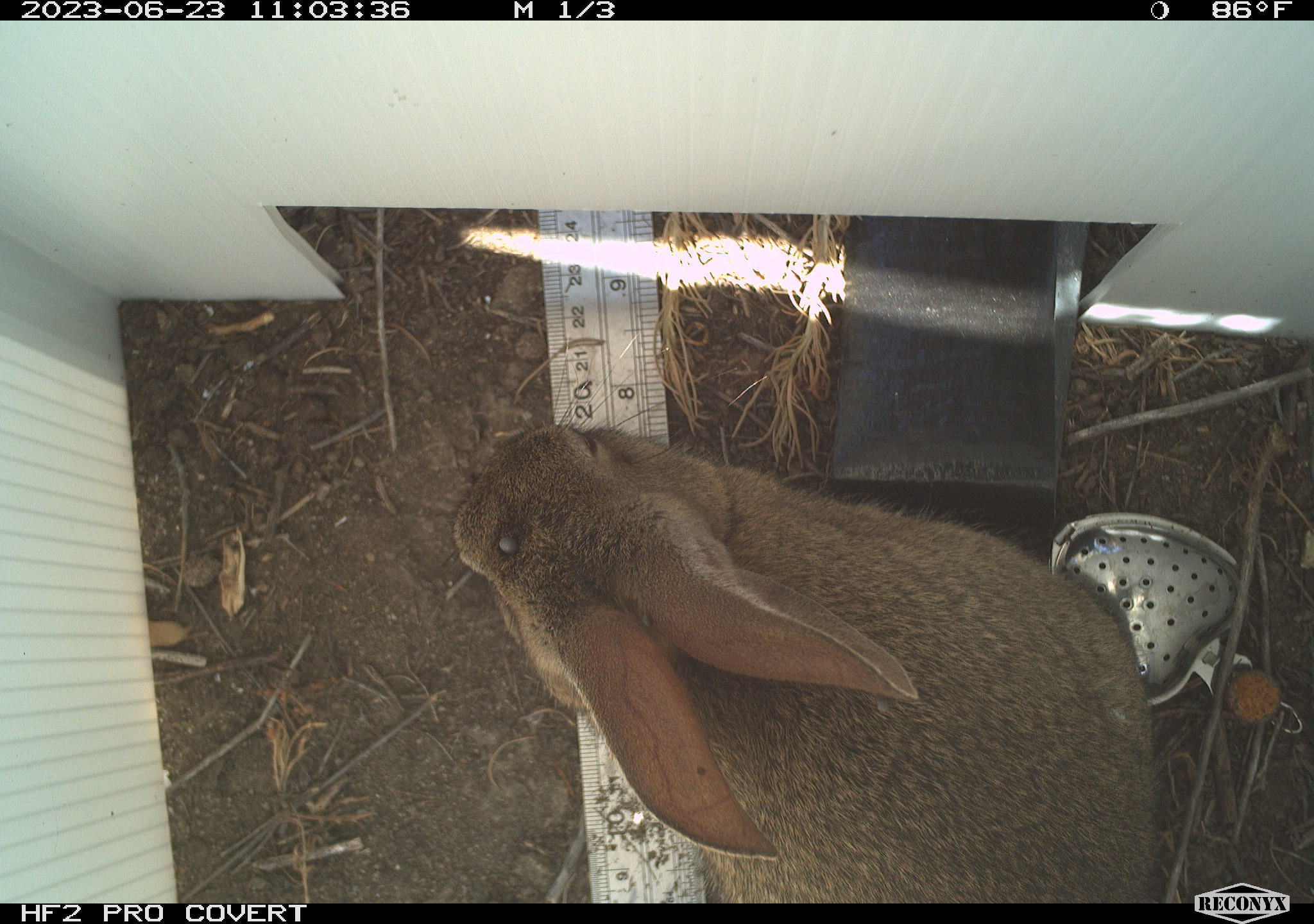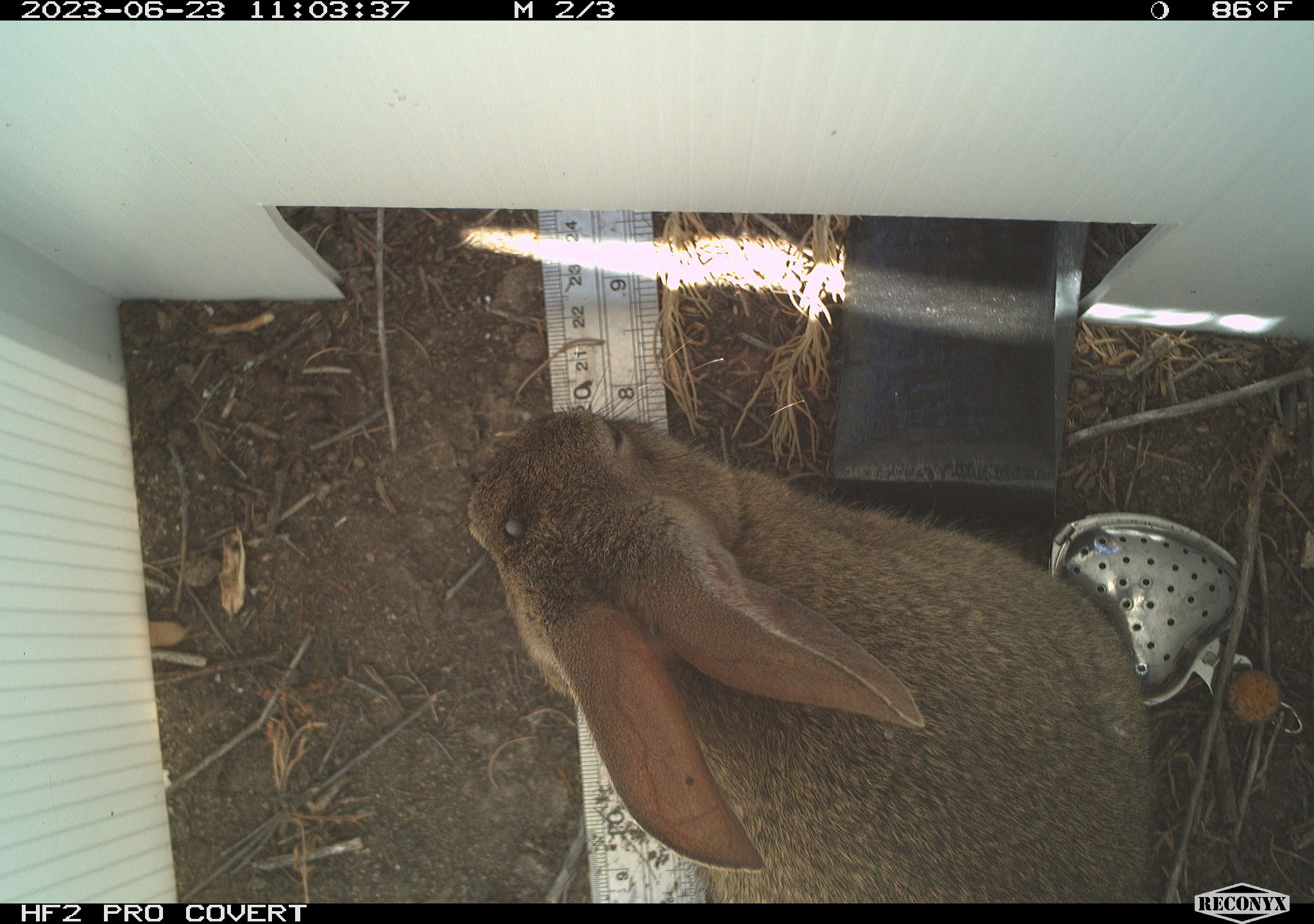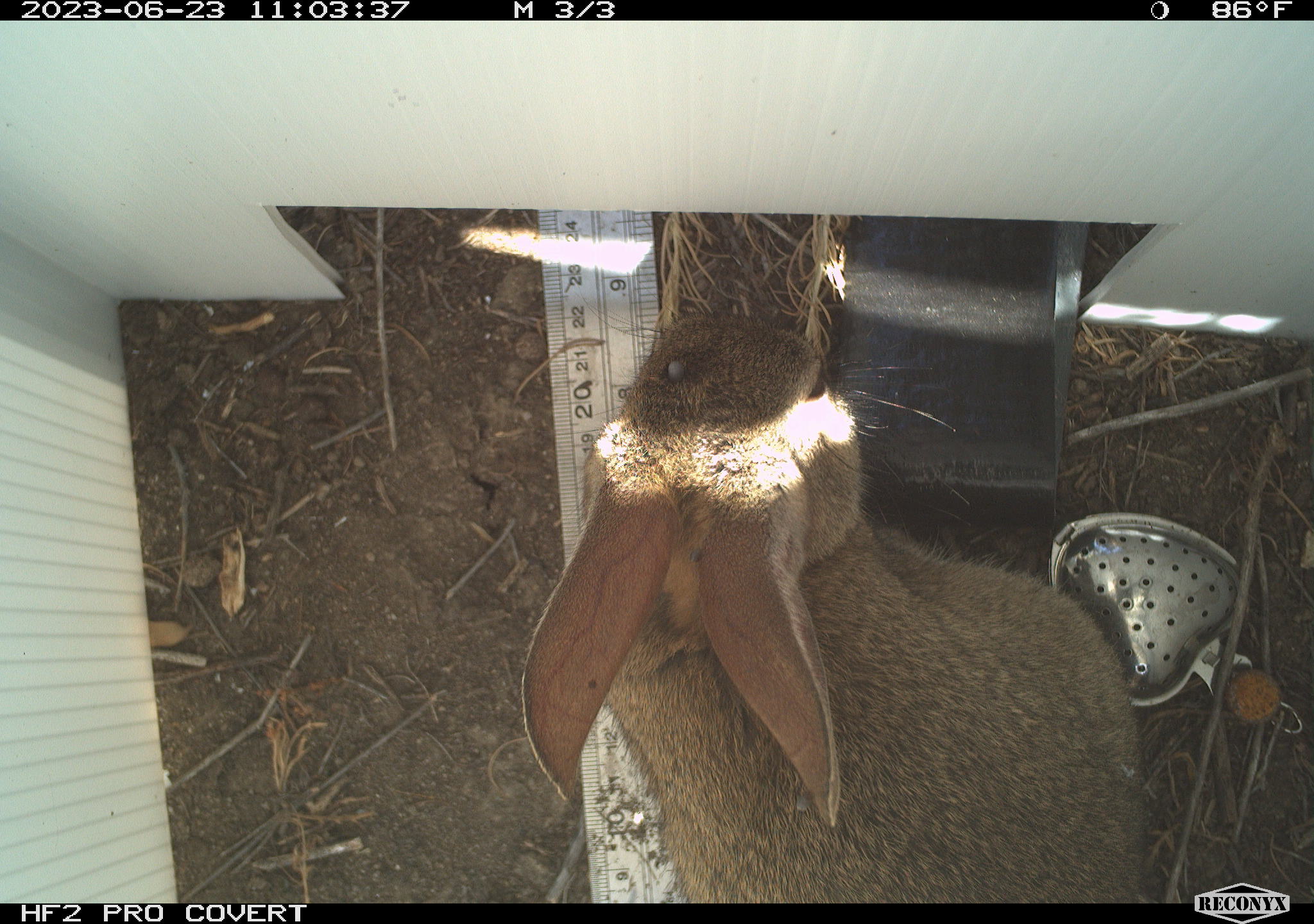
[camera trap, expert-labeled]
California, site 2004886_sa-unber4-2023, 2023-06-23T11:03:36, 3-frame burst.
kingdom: Animalia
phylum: Chordata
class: Mammalia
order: Lagomorpha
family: Leporidae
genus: Sylvilagus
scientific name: Sylvilagus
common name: cottontail rabbits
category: sylvilagus species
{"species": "sylvilagus species (cottontail rabbits) (Sylvilagus)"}